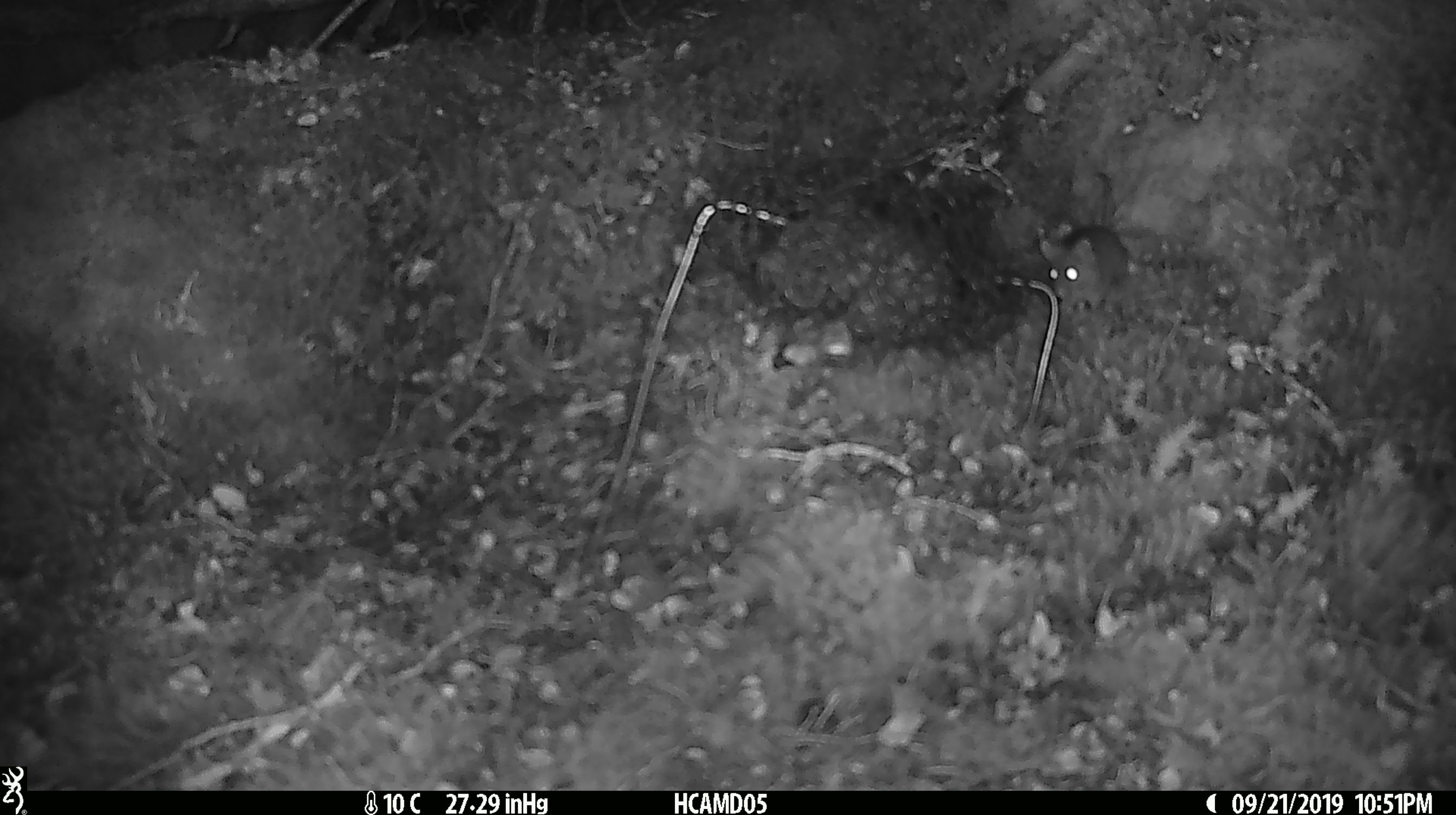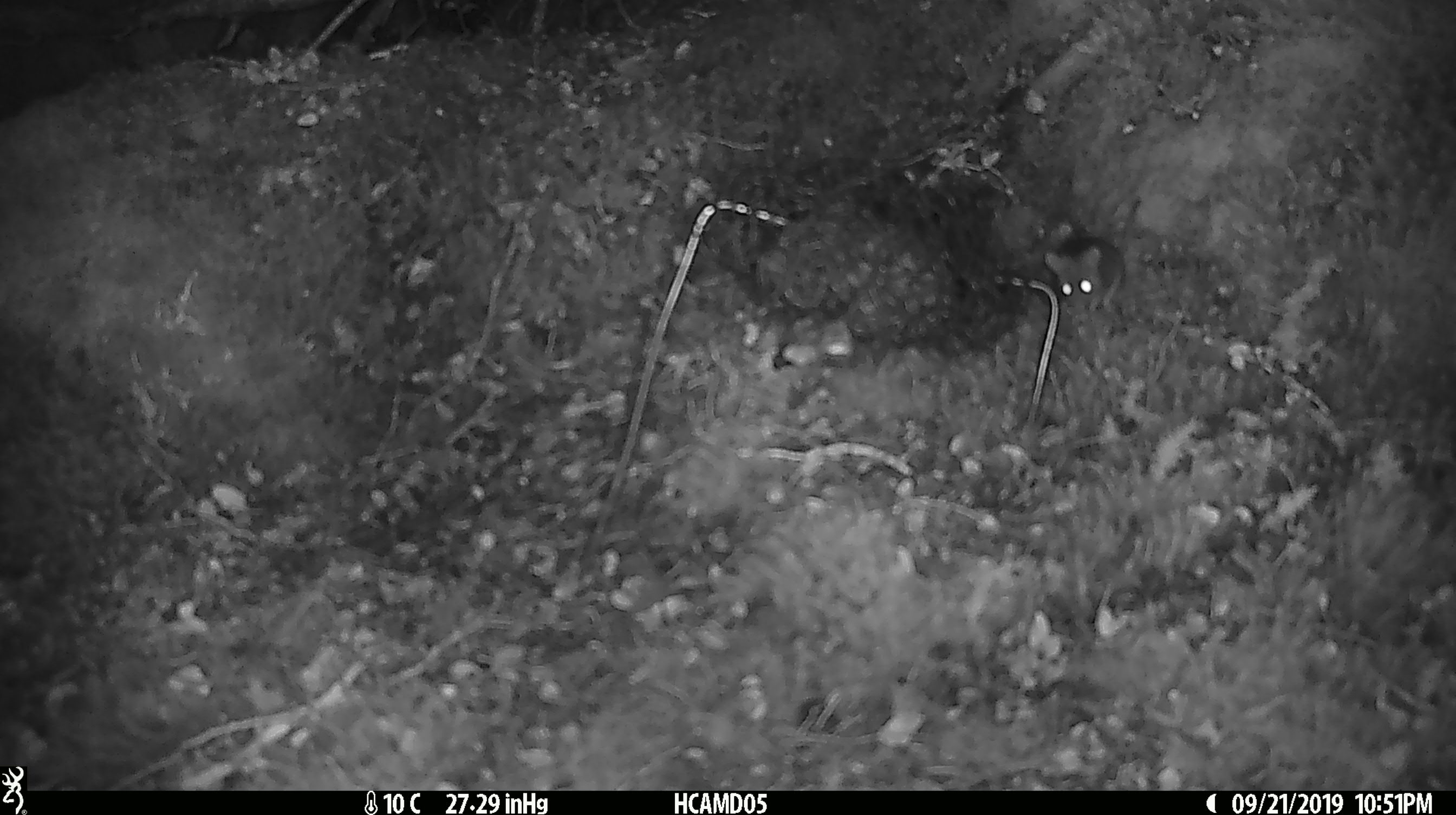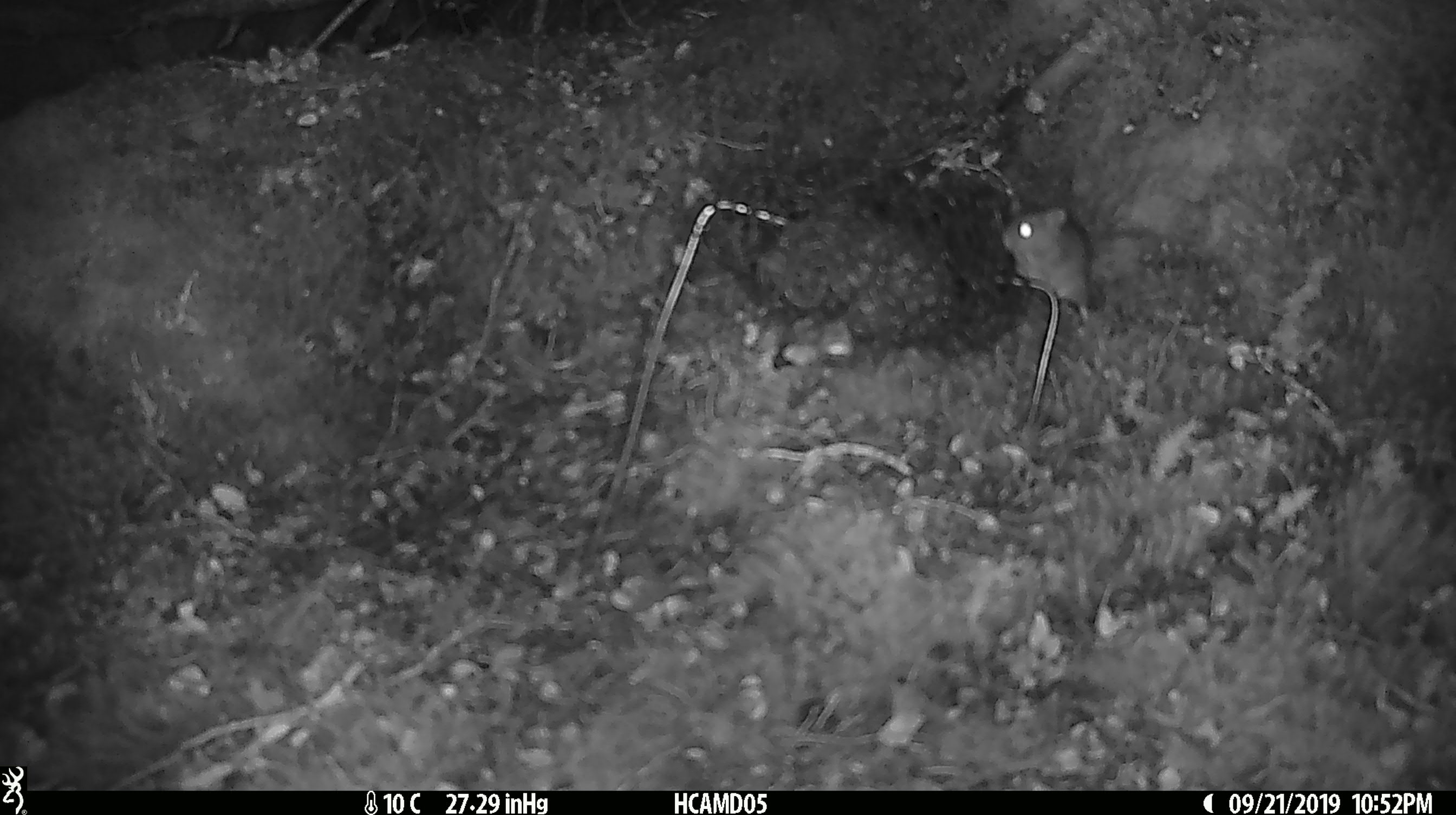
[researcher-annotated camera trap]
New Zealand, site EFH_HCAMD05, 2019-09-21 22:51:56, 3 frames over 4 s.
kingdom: Animalia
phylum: Chordata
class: Mammalia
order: Rodentia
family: Muridae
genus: Mus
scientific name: Mus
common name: mouse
Mouse (Mus).